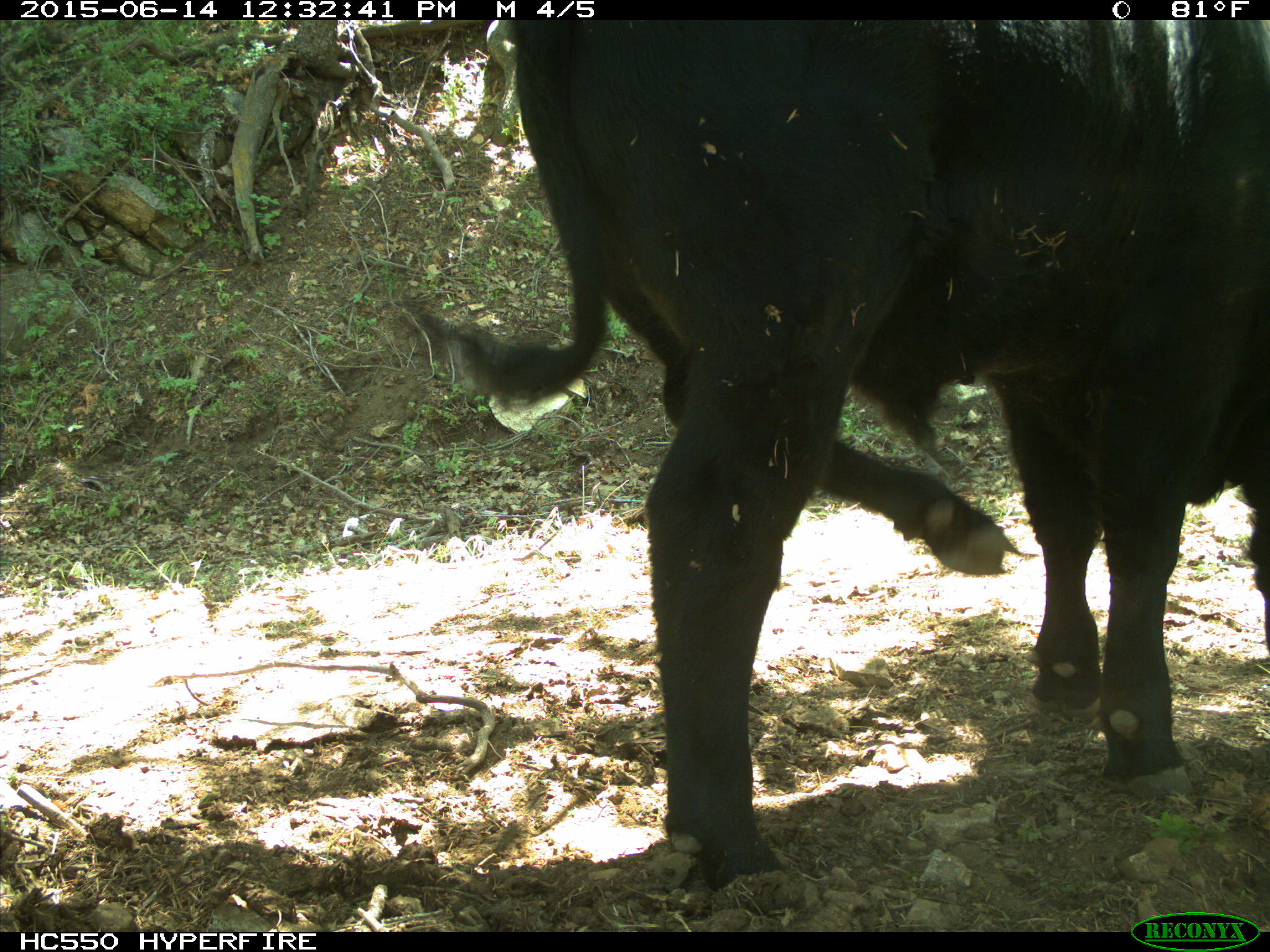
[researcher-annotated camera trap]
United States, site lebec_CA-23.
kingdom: Animalia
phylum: Chordata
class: Mammalia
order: Artiodactyla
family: Bovidae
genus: Bos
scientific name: Bos taurus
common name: domestic cow